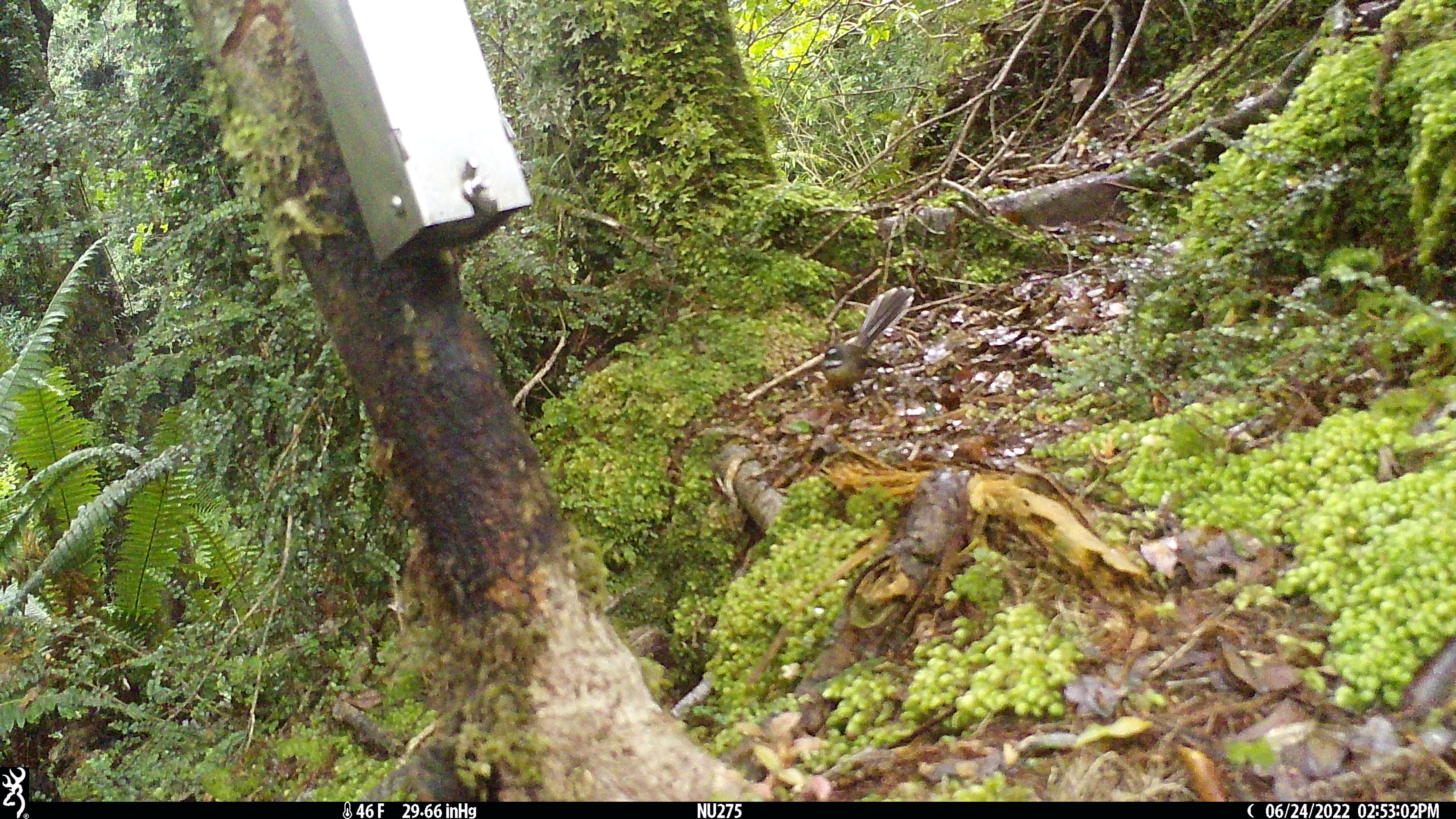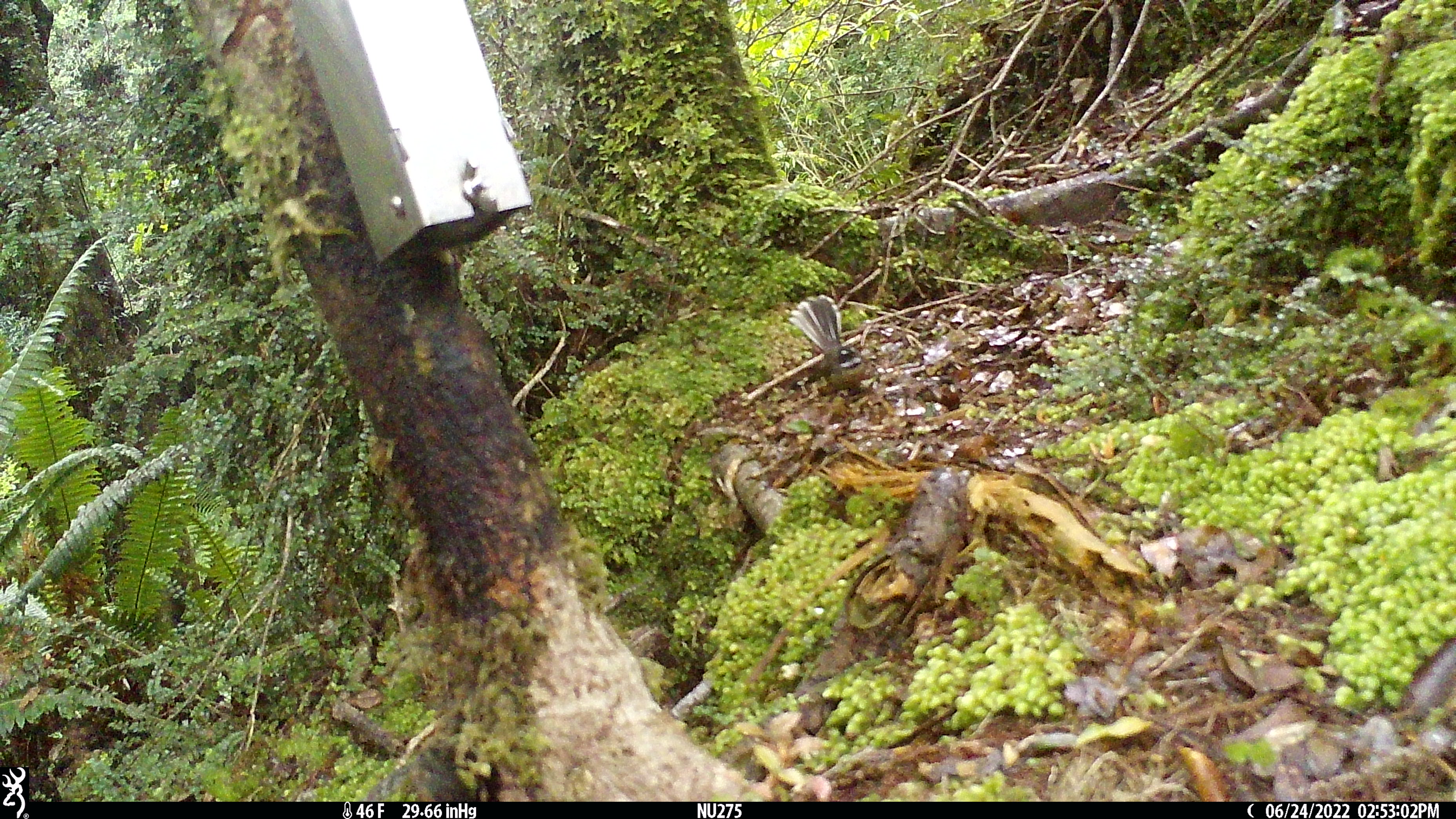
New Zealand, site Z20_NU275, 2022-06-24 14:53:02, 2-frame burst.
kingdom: Animalia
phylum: Chordata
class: Aves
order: Passeriformes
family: Rhipiduridae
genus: Rhipidura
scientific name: Rhipidura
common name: fantails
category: fantail